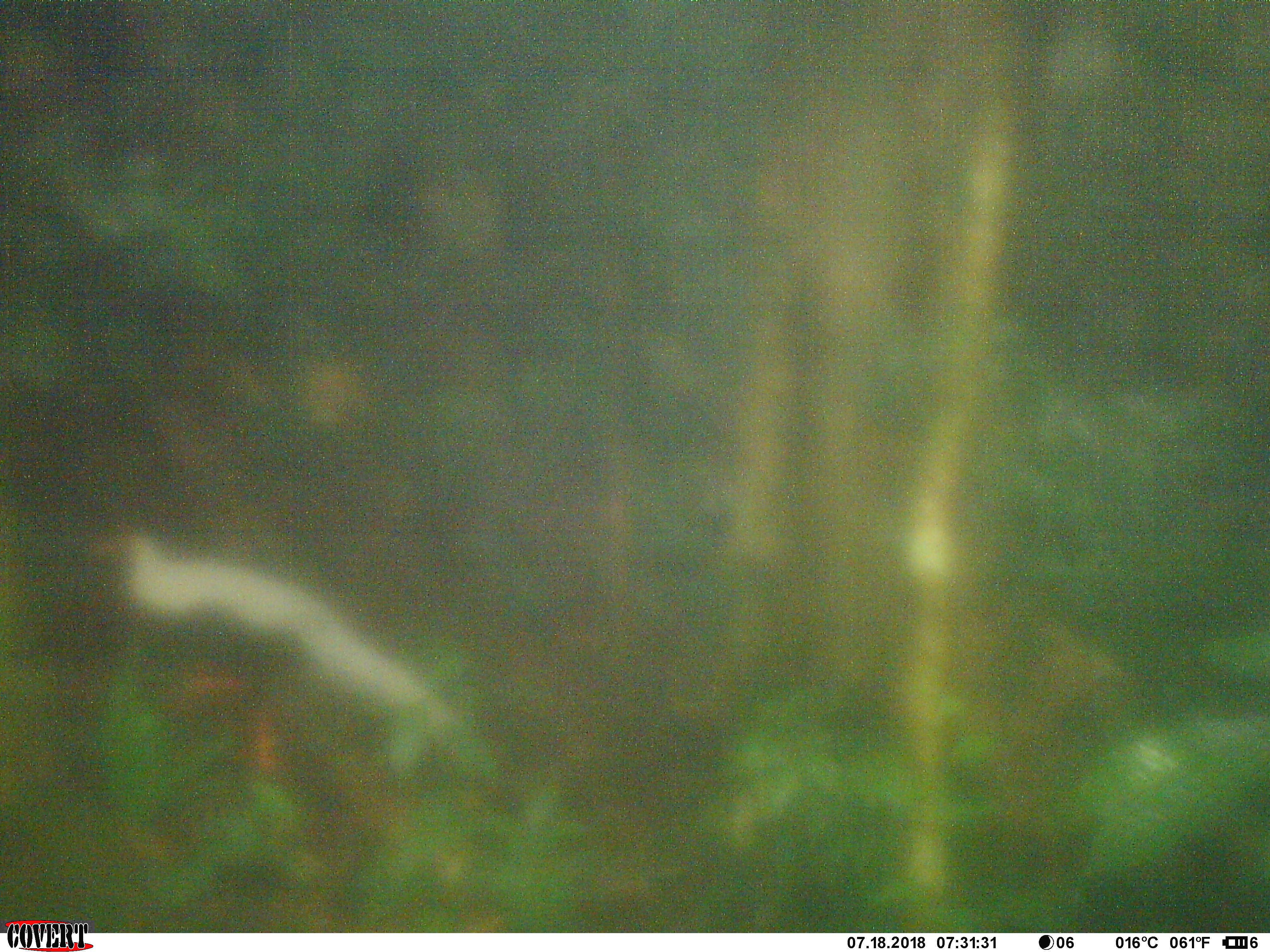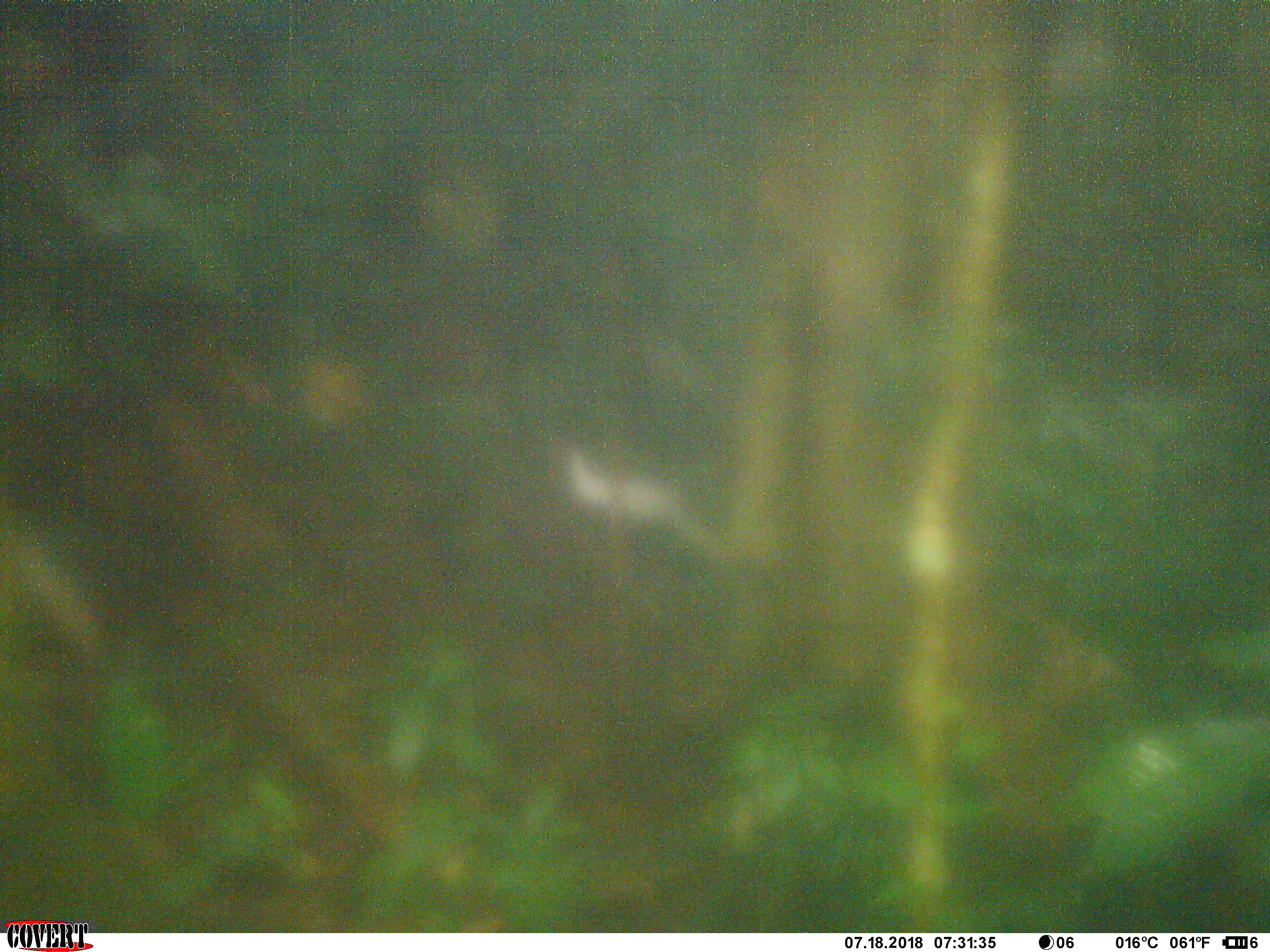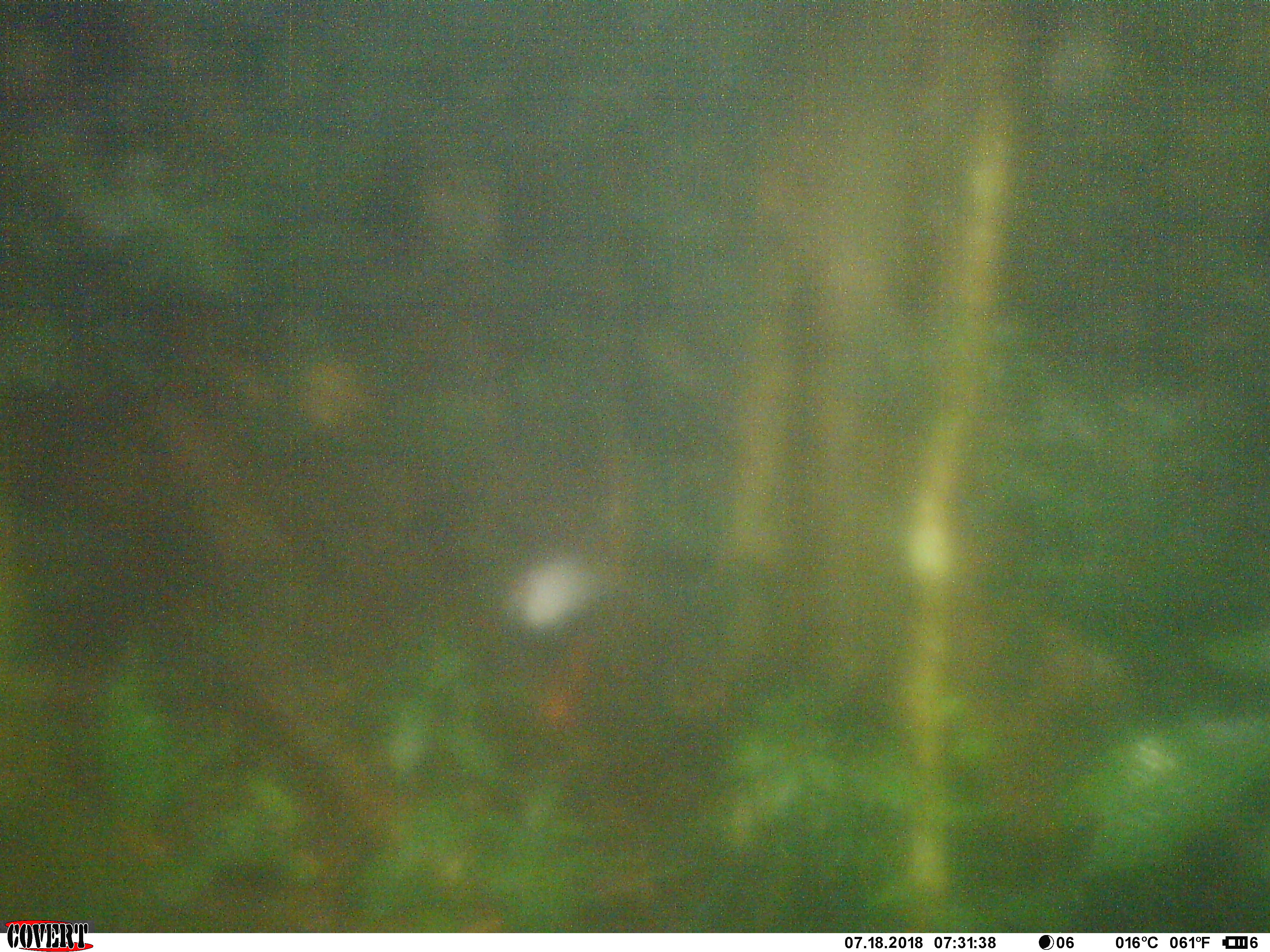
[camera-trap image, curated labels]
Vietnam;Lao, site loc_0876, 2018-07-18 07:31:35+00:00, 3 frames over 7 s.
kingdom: Animalia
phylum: Chordata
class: Aves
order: Galliformes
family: Phasianidae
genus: Lophura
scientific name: Lophura nycthemera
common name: silver pheasant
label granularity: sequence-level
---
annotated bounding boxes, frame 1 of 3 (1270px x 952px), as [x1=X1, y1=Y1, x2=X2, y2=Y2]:
silver pheasant: [x1=90, y1=527, x2=456, y2=773]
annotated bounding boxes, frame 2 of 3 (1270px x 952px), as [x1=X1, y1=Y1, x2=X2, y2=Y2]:
silver pheasant: [x1=566, y1=441, x2=708, y2=538]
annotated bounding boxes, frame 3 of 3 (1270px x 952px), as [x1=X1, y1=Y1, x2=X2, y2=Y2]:
silver pheasant: [x1=499, y1=559, x2=619, y2=729]